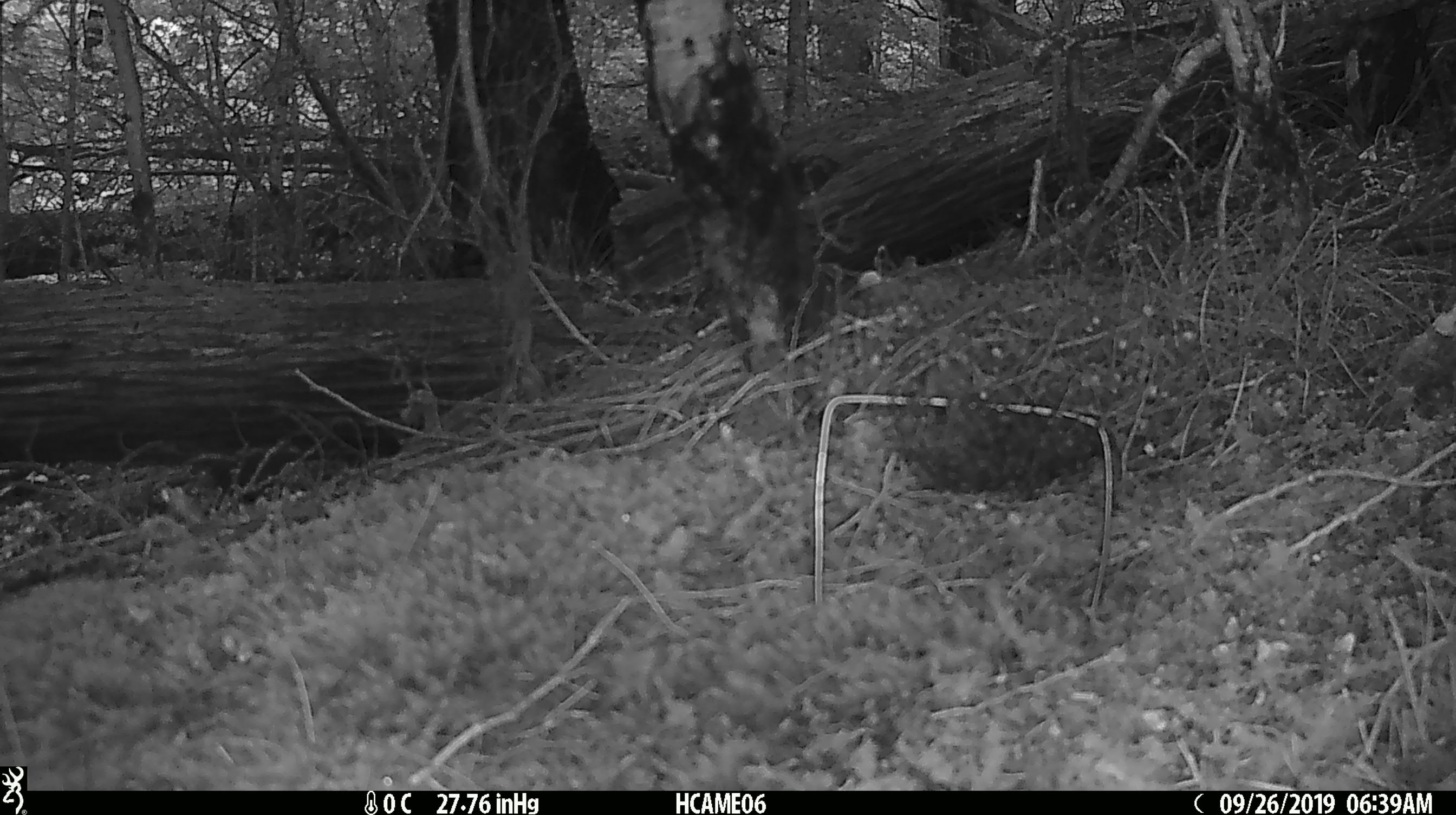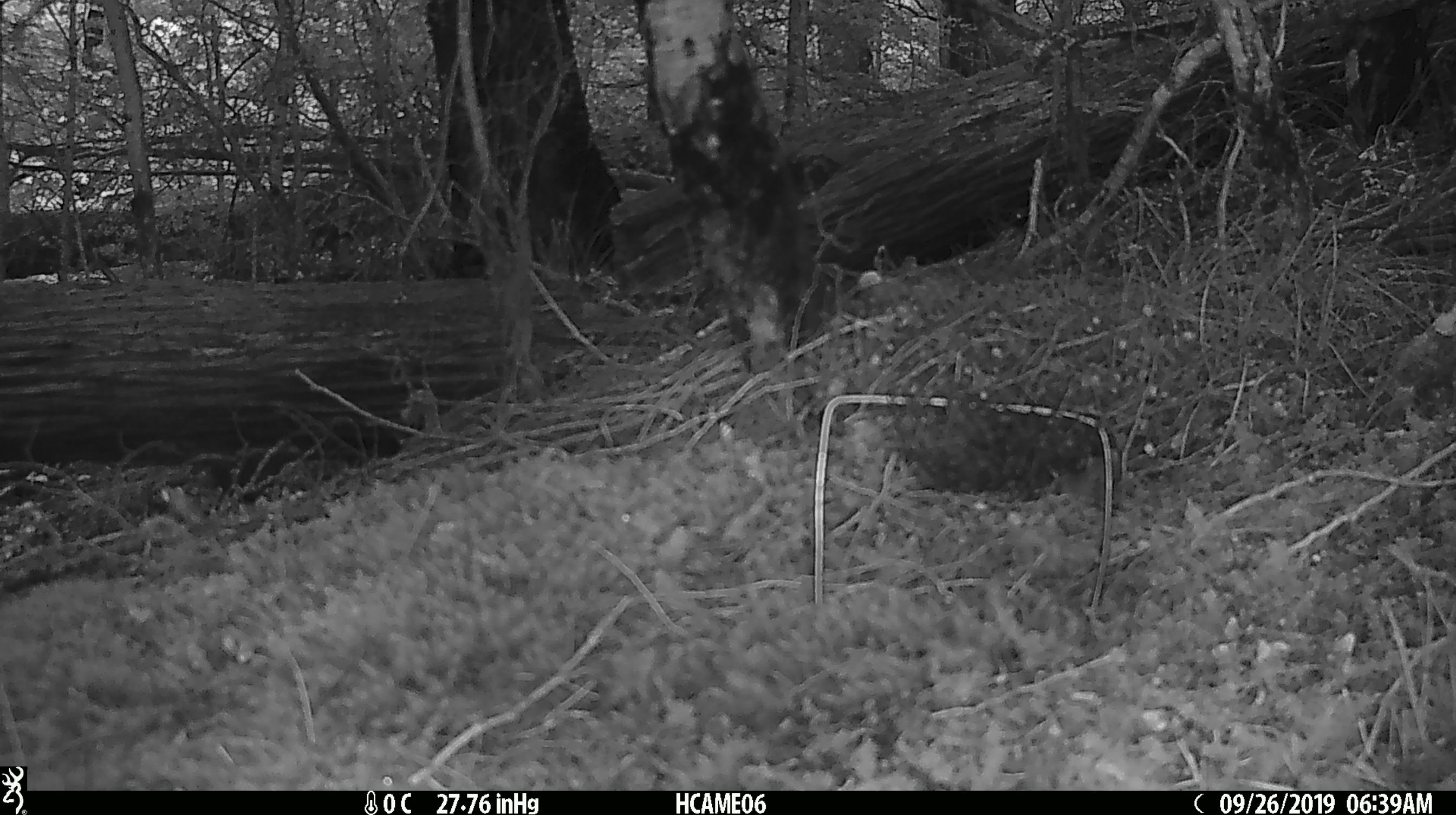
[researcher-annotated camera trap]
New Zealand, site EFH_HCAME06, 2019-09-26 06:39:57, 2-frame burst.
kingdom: Animalia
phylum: Chordata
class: Mammalia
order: Rodentia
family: Muridae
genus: Mus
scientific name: Mus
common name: mouse